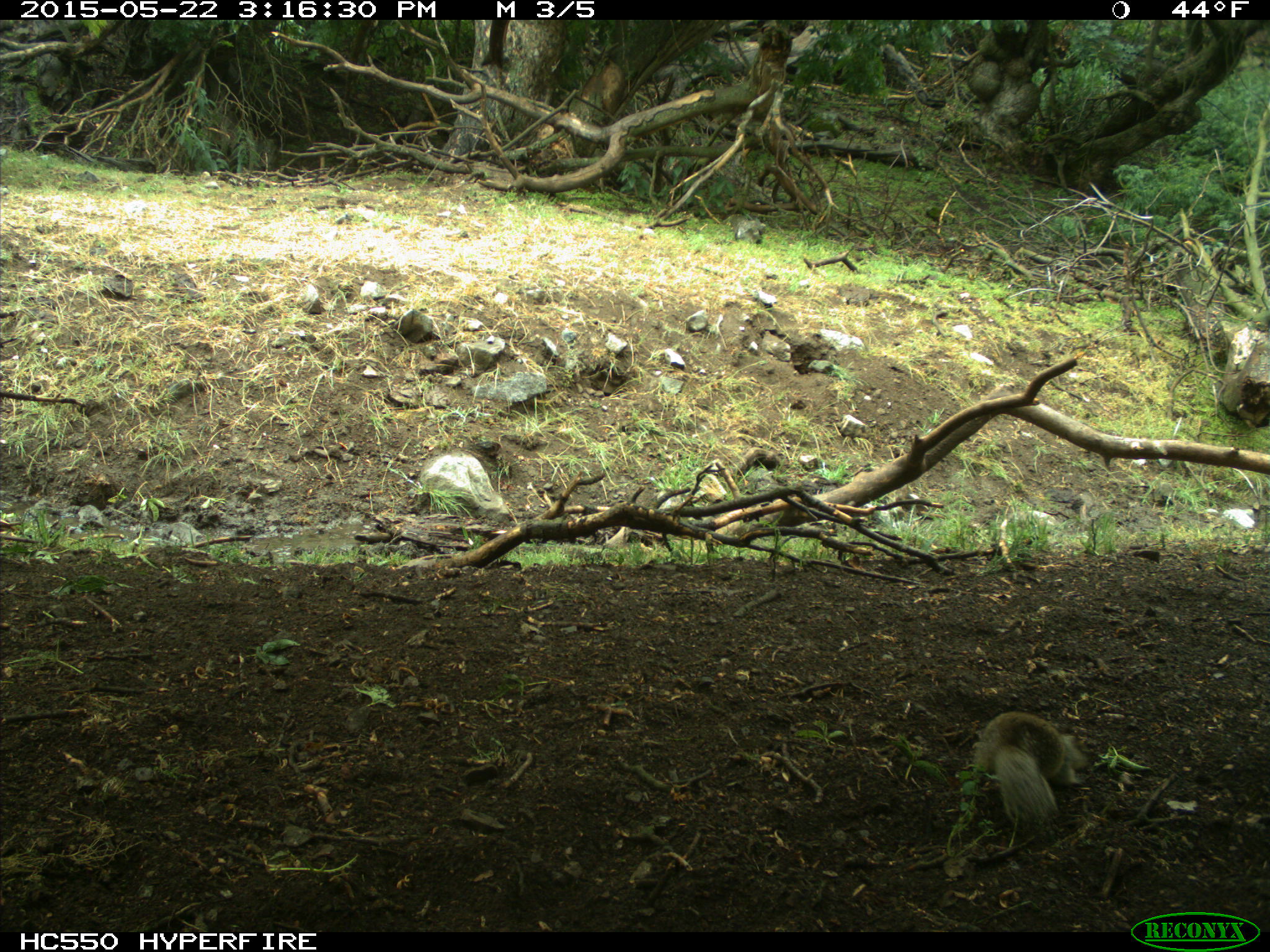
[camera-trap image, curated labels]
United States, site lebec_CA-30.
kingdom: Animalia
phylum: Chordata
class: Mammalia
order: Rodentia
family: Sciuridae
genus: Otospermophilus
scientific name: Otospermophilus beecheyi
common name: california ground squirrel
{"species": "Otospermophilus beecheyi (california ground squirrel)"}